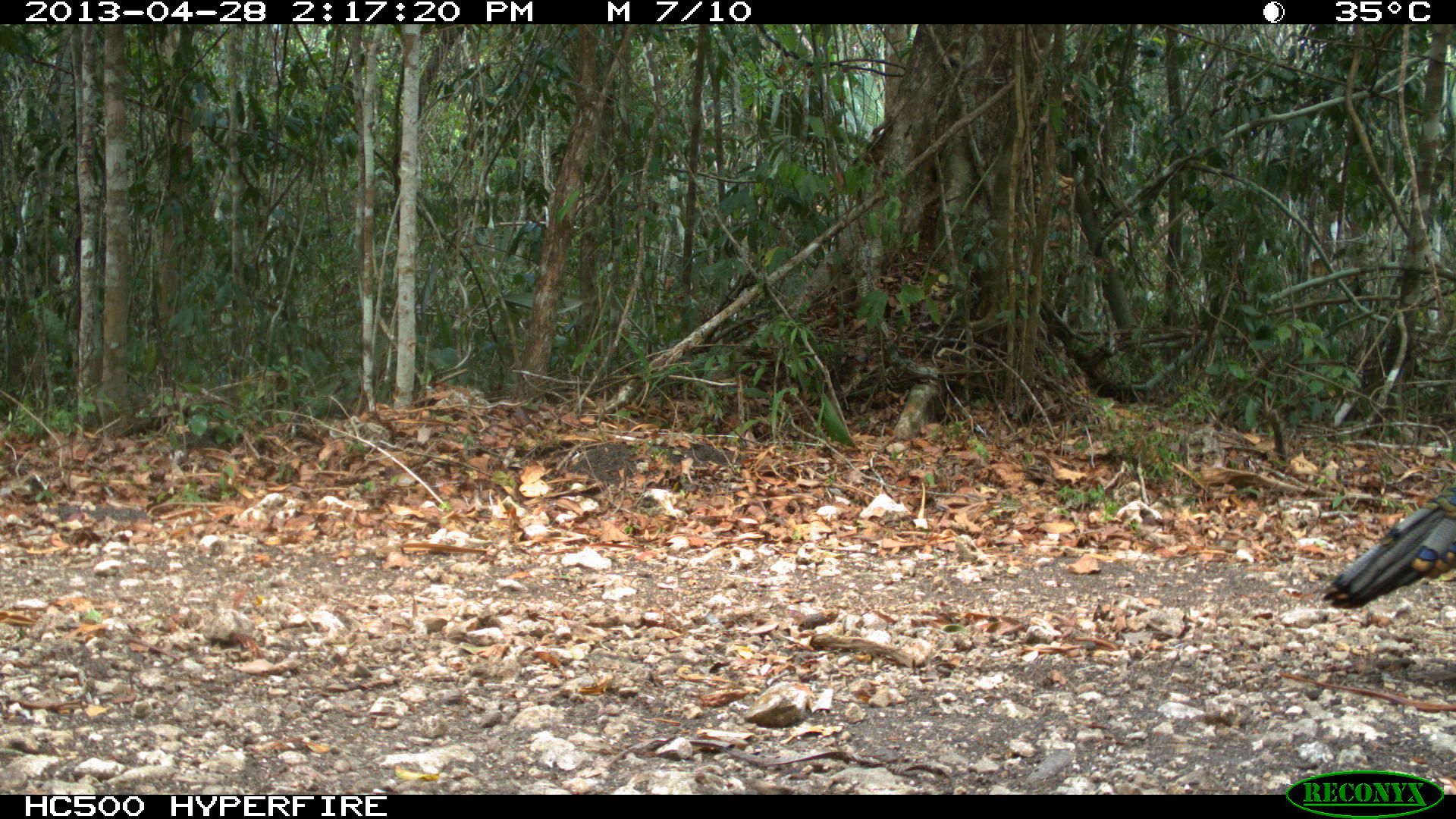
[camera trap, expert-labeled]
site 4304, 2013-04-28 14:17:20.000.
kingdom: Animalia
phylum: Chordata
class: Aves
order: Galliformes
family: Phasianidae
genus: Meleagris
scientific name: Meleagris ocellata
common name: ocellated turkey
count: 1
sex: male